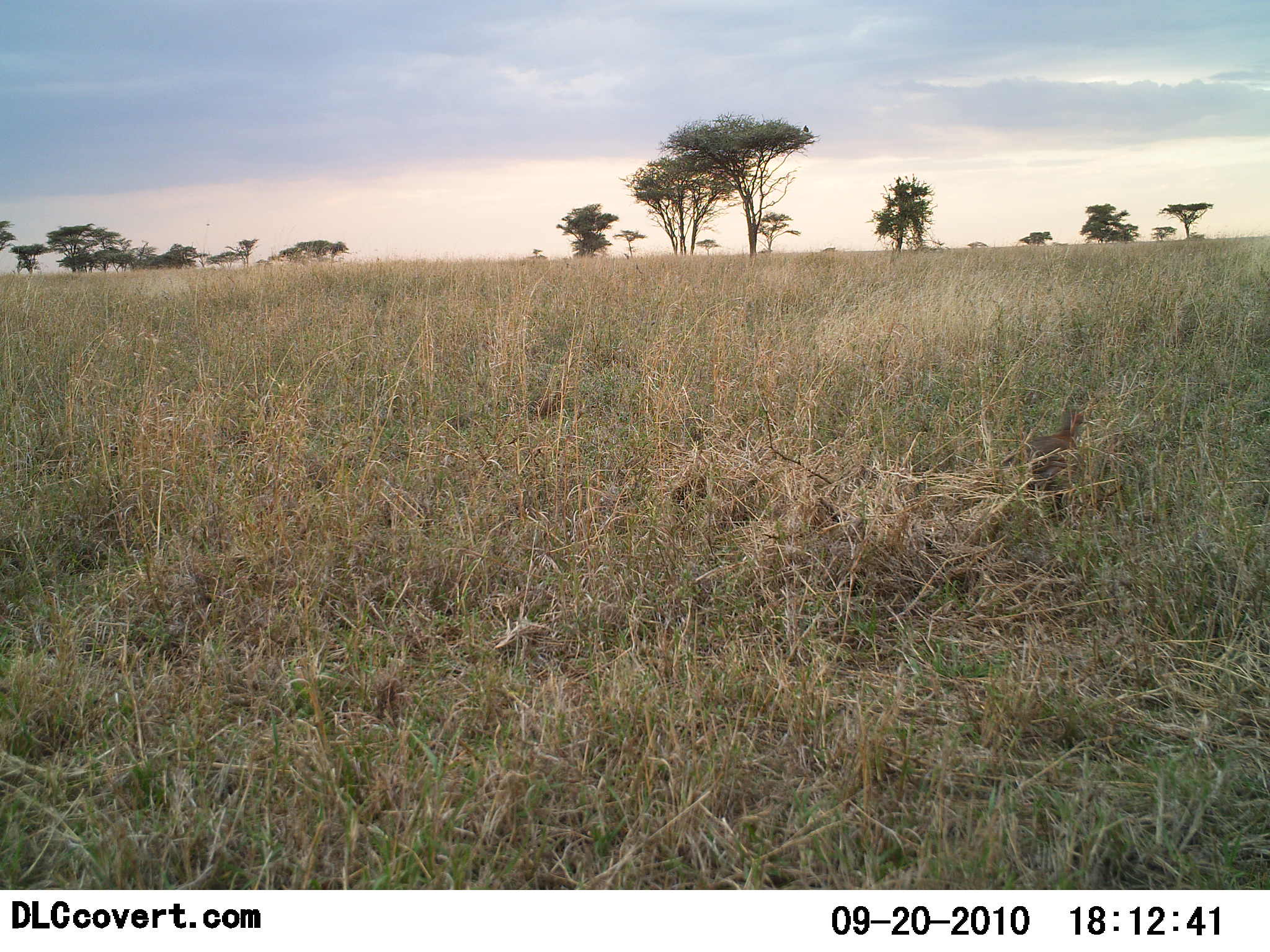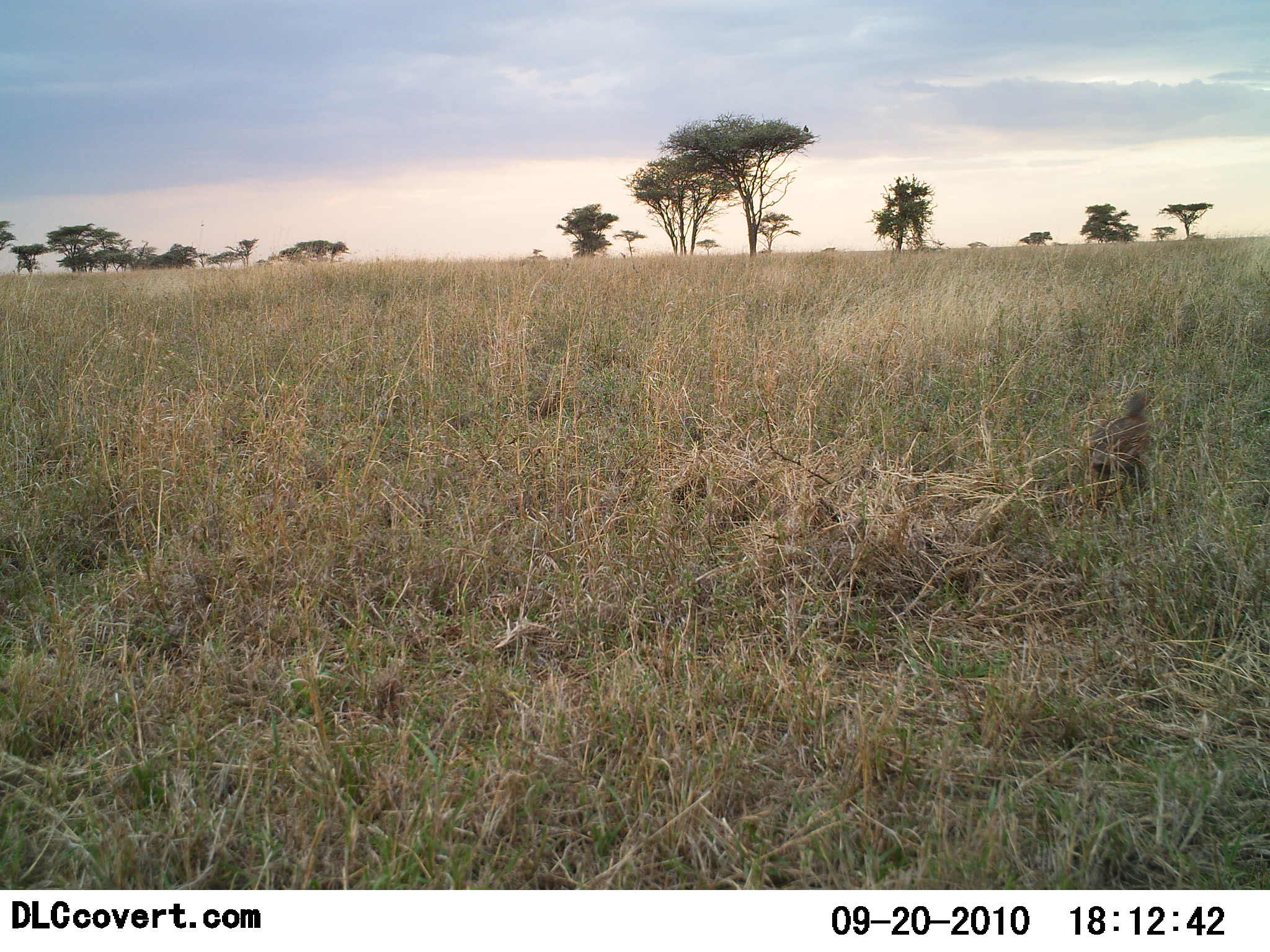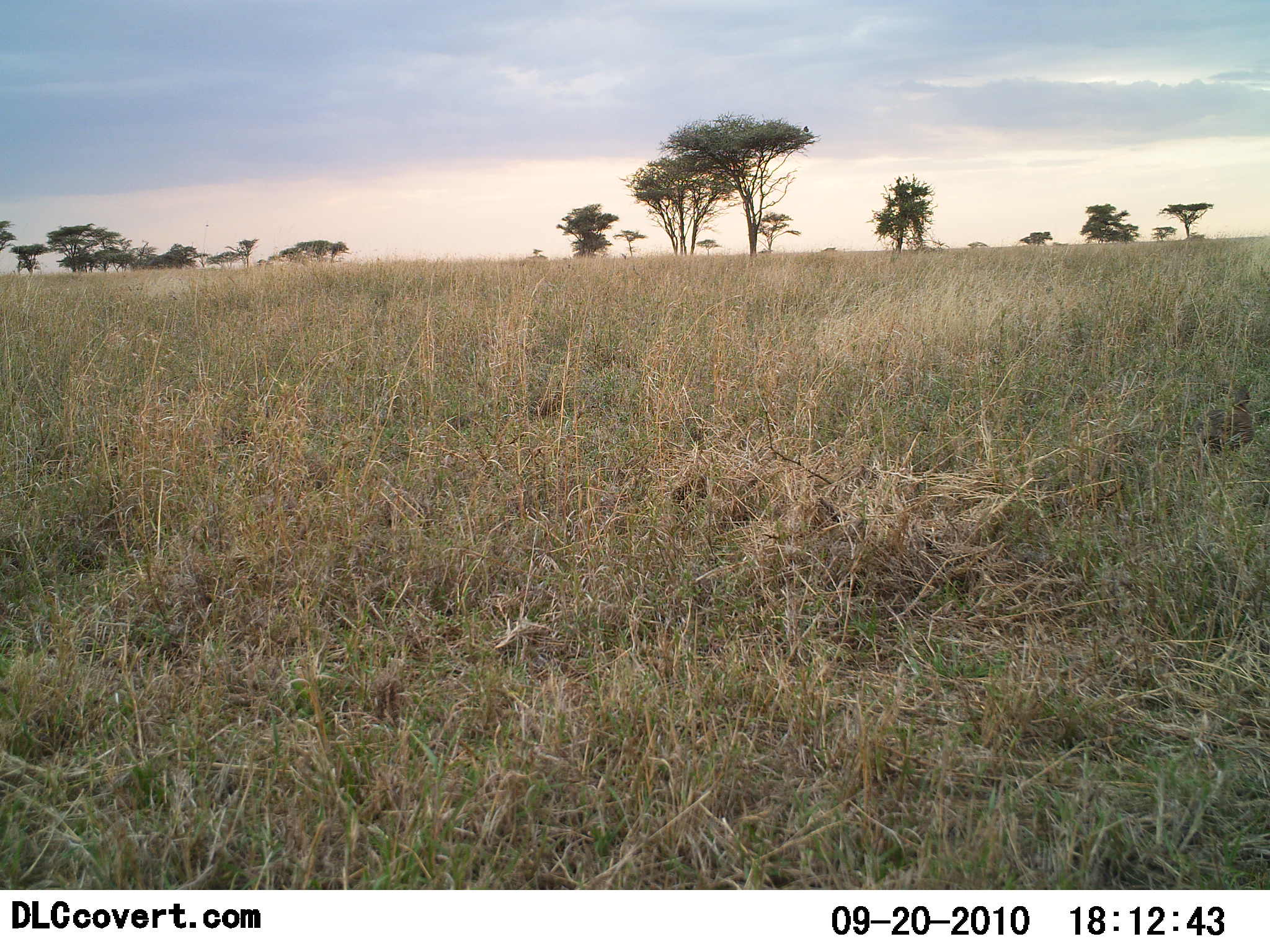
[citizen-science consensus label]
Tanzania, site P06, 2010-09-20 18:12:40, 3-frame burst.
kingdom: Animalia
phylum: Chordata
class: Aves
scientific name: Aves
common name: bird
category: otherbird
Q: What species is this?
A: Otherbird (bird) (Aves).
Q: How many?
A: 1.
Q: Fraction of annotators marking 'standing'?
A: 0%.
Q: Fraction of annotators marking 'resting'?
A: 0%.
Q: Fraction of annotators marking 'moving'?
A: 100%.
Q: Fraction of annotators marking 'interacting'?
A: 0%.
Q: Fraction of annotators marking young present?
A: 0%.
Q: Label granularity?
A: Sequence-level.